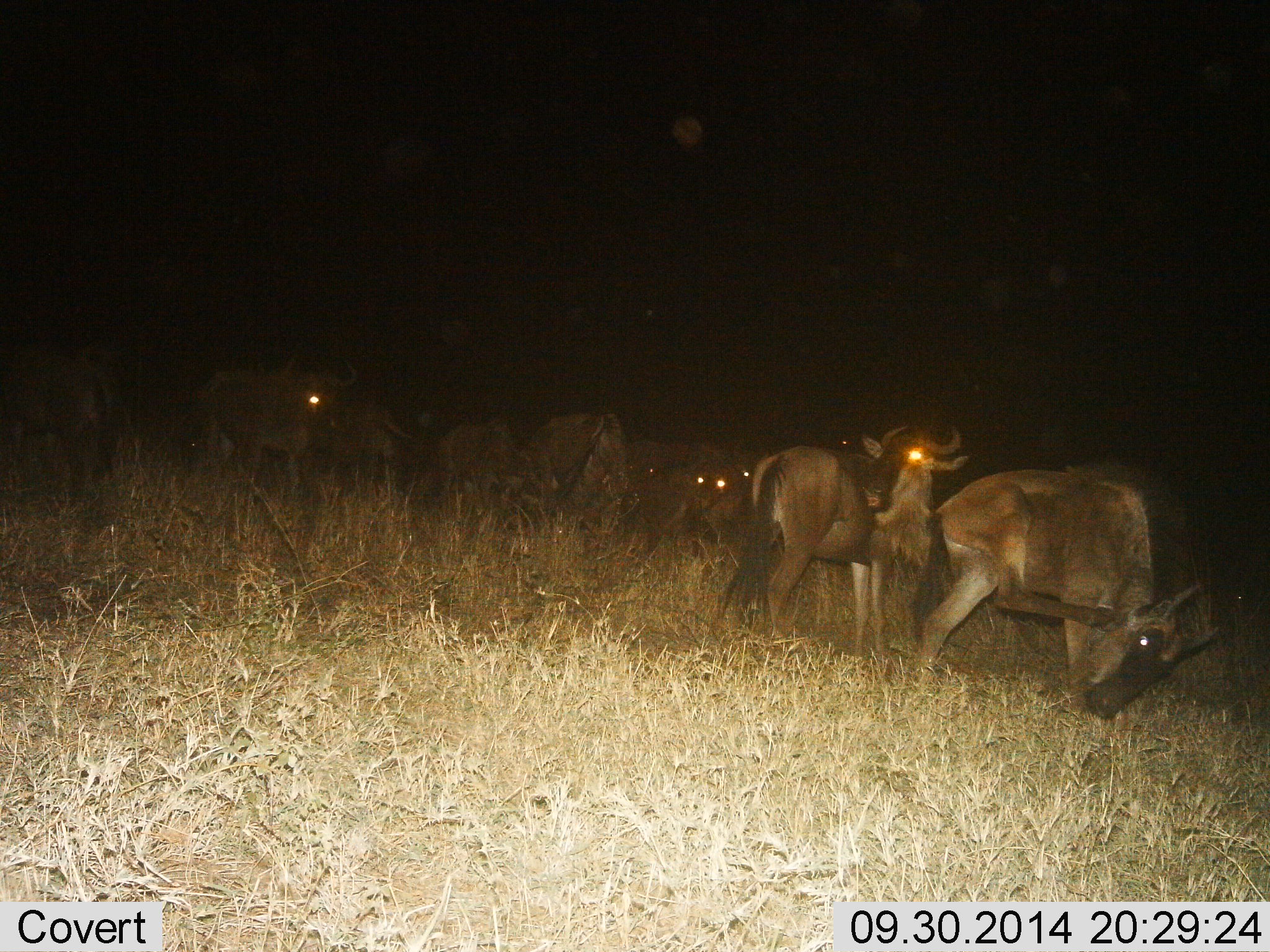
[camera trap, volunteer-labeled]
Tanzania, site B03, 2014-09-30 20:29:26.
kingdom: Animalia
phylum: Chordata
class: Mammalia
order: Artiodactyla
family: Bovidae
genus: Connochaetes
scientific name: Connochaetes taurinus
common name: blue wildebeest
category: wildebeest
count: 9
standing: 100%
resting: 0%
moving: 10%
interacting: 20%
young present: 0%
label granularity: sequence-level